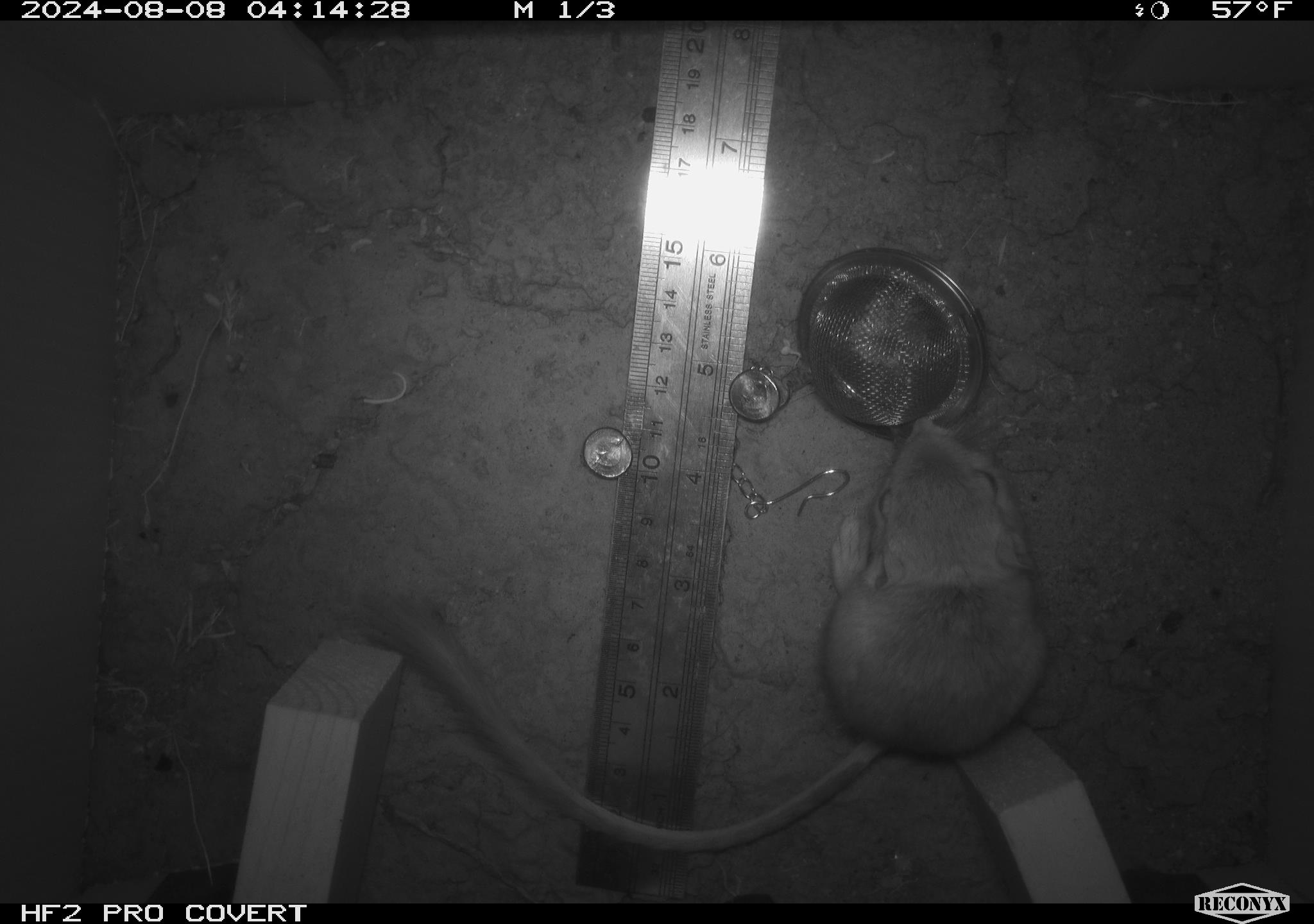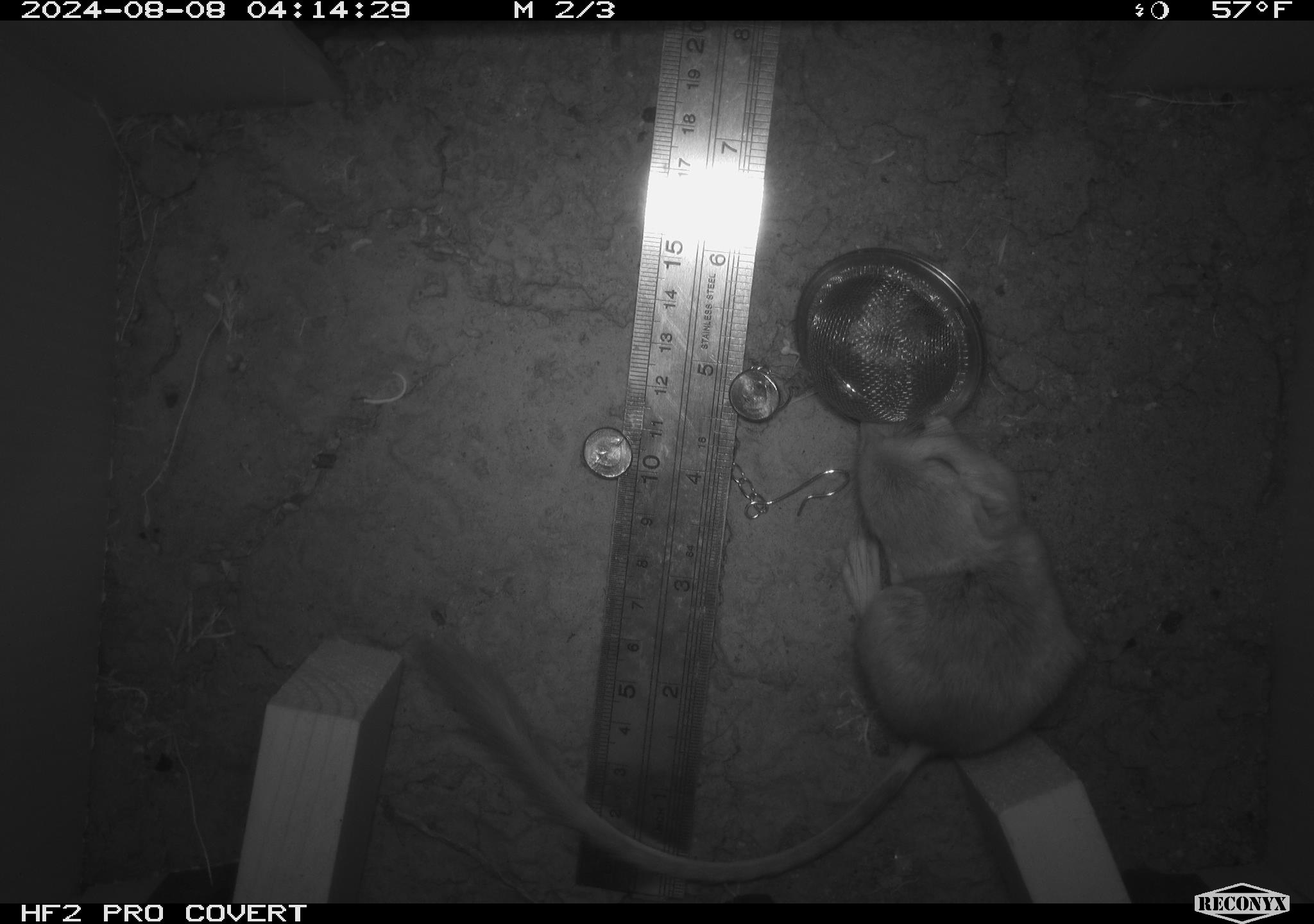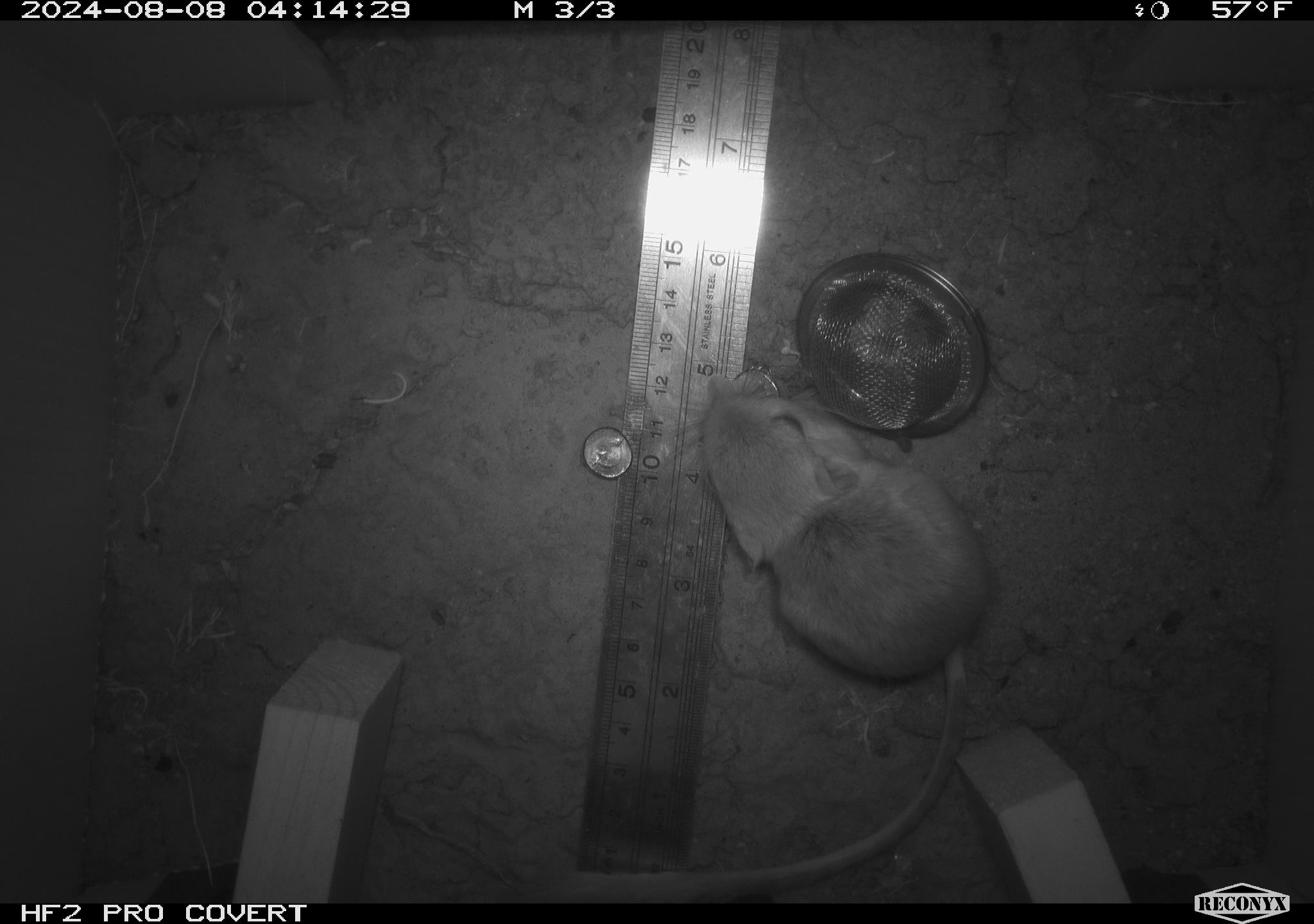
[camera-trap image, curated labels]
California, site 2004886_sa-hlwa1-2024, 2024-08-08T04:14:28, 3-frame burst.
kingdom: Animalia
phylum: Chordata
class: Mammalia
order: Rodentia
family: Heteromyidae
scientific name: Heteromyidae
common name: kangaroo rats and pocket mice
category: heteromyidae family